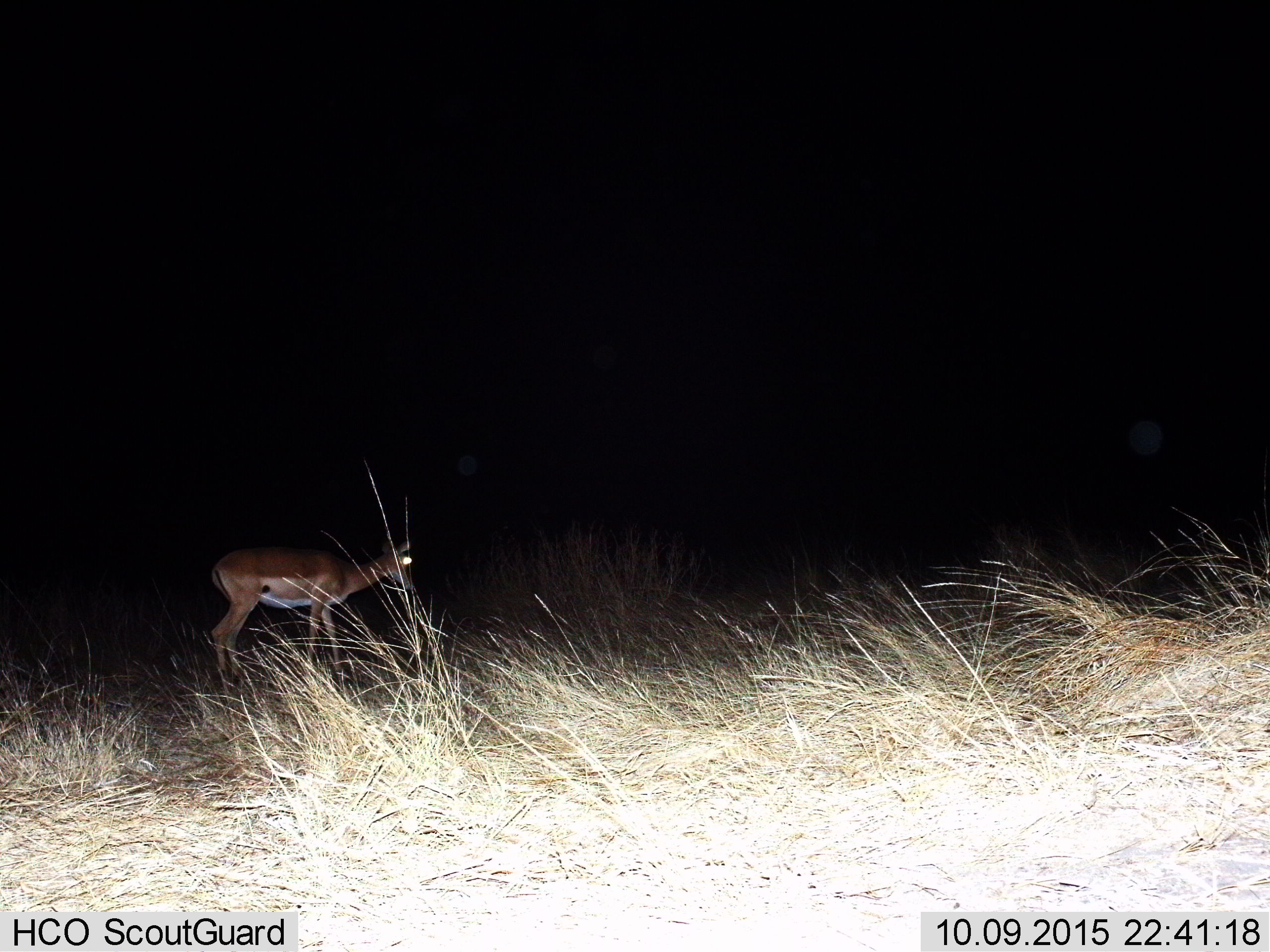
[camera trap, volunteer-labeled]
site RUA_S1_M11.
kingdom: Animalia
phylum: Chordata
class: Mammalia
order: Artiodactyla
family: Bovidae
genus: Aepyceros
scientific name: Aepyceros melampus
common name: impala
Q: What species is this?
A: Impala (Aepyceros melampus).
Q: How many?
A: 1.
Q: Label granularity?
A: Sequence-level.